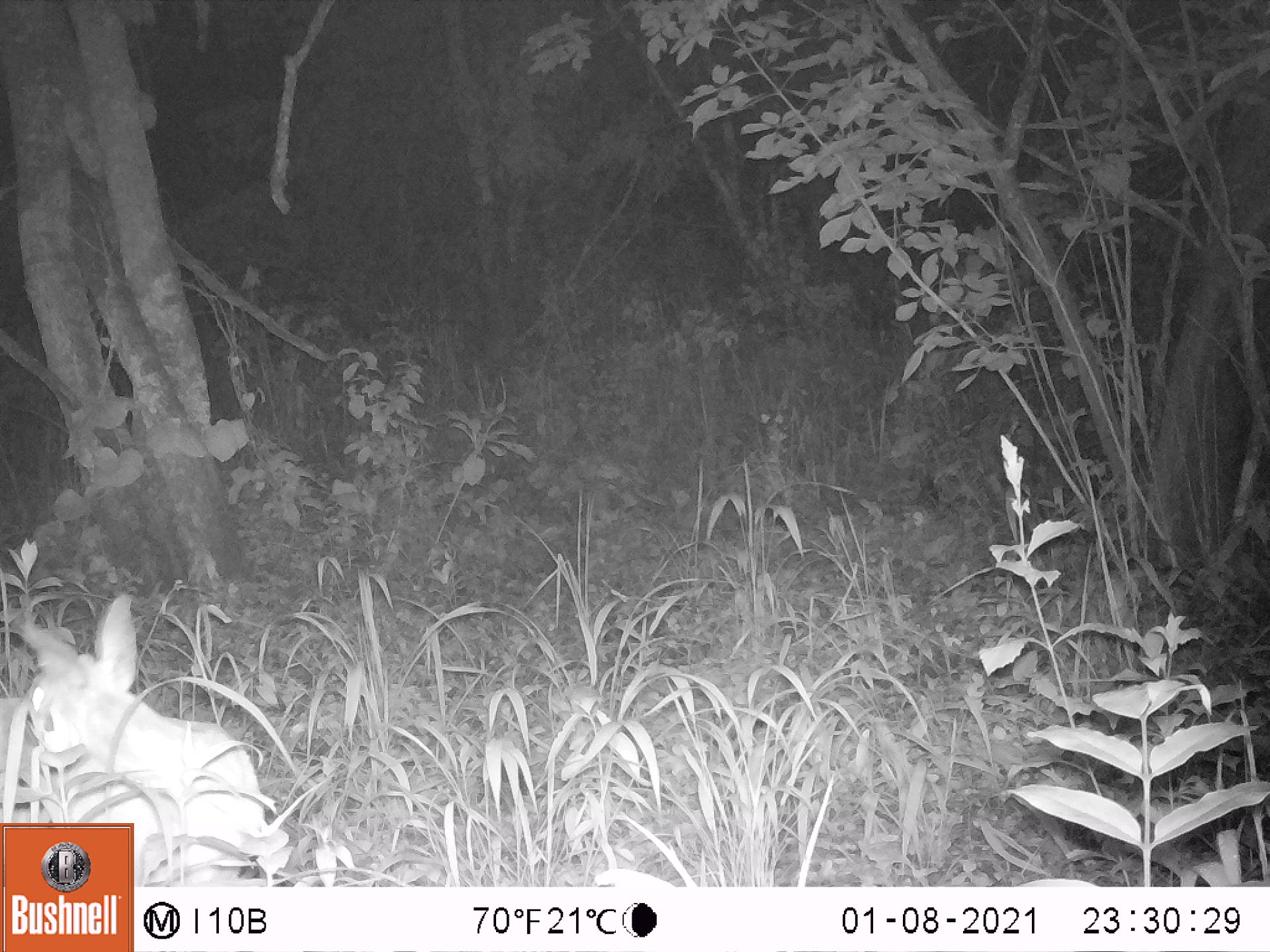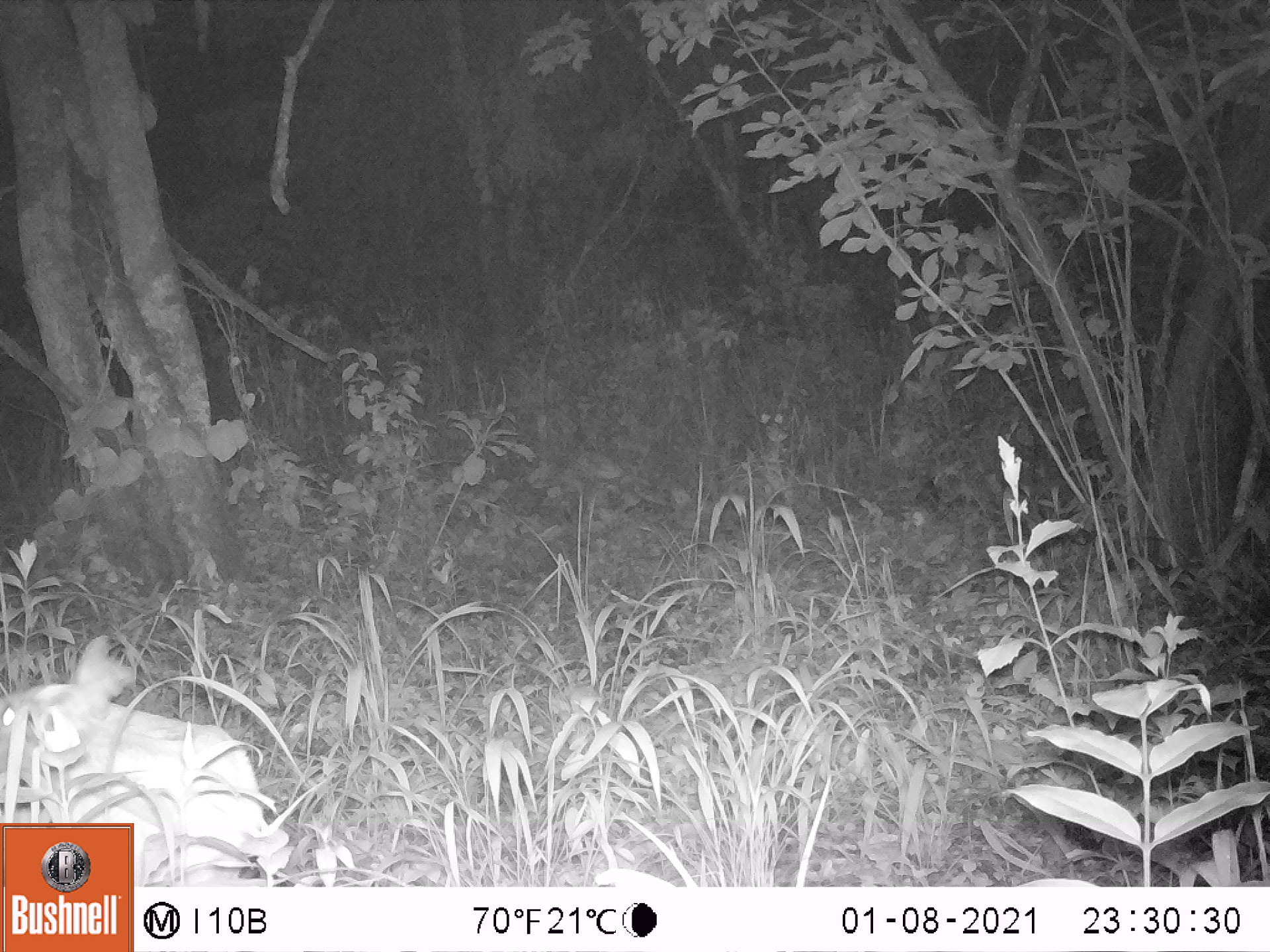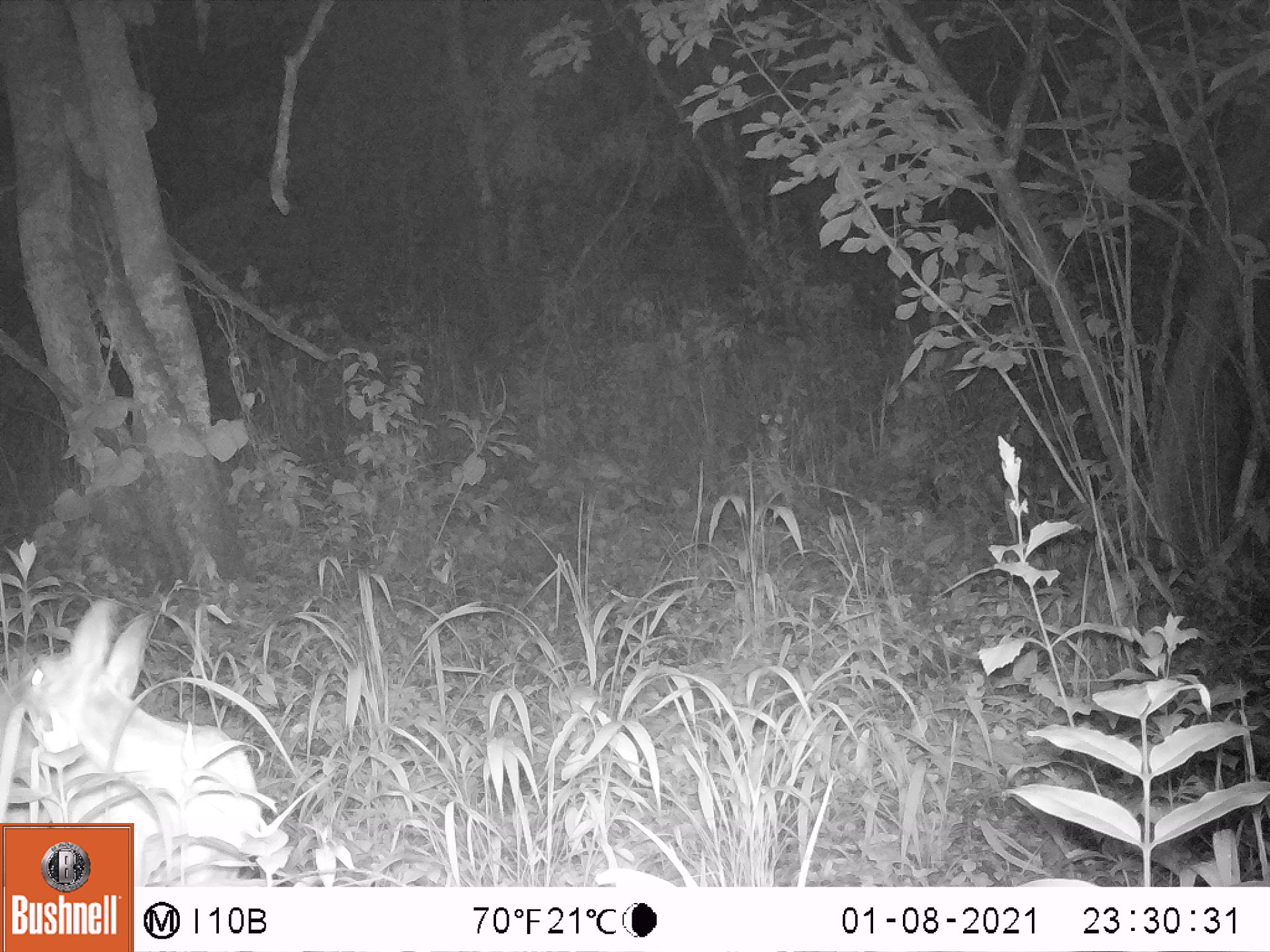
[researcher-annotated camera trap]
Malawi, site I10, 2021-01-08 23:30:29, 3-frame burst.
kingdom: Animalia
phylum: Chordata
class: Mammalia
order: Artiodactyla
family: Bovidae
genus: Sylvicapra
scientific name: Sylvicapra grimmia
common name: common duiker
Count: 1.